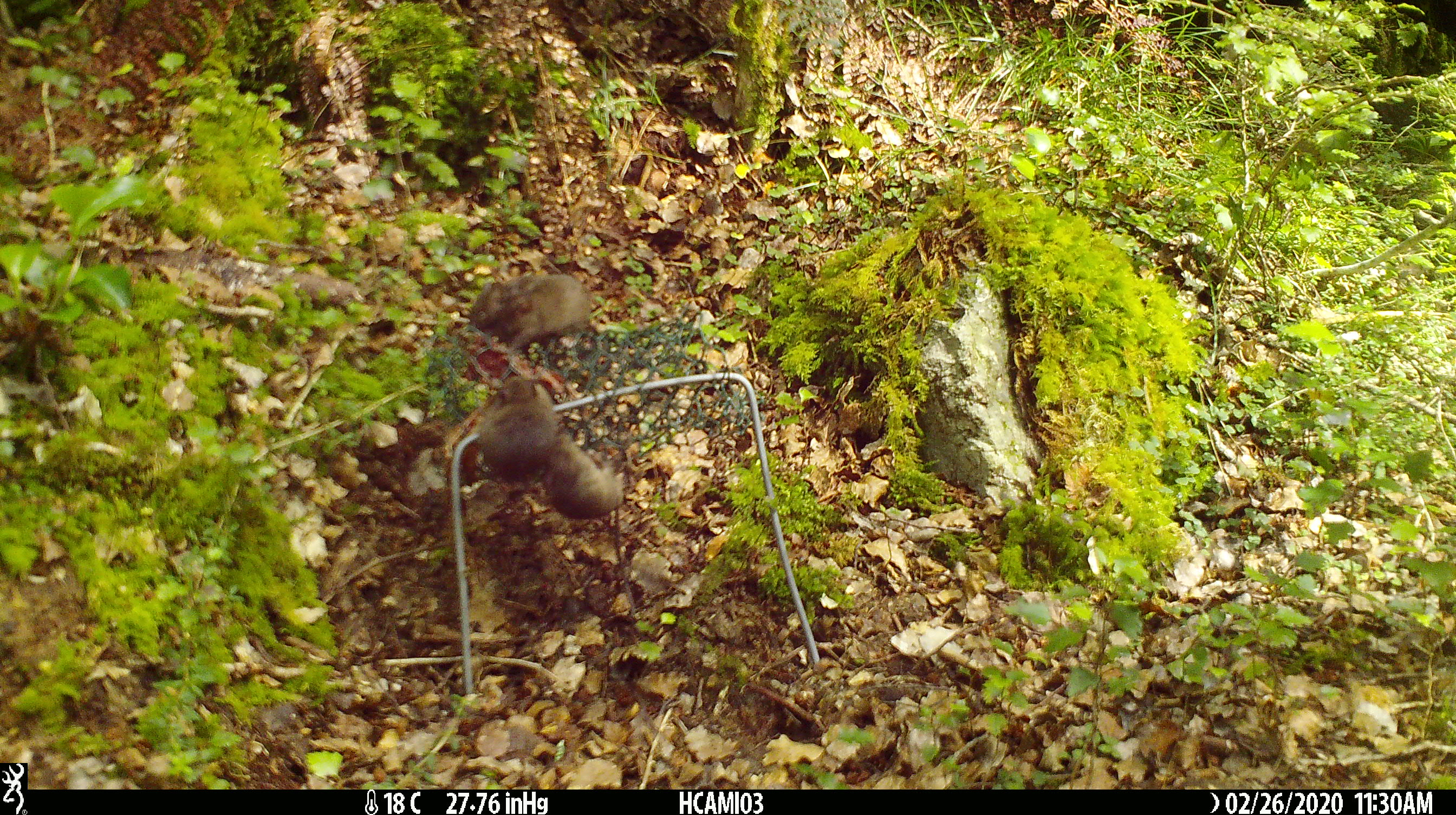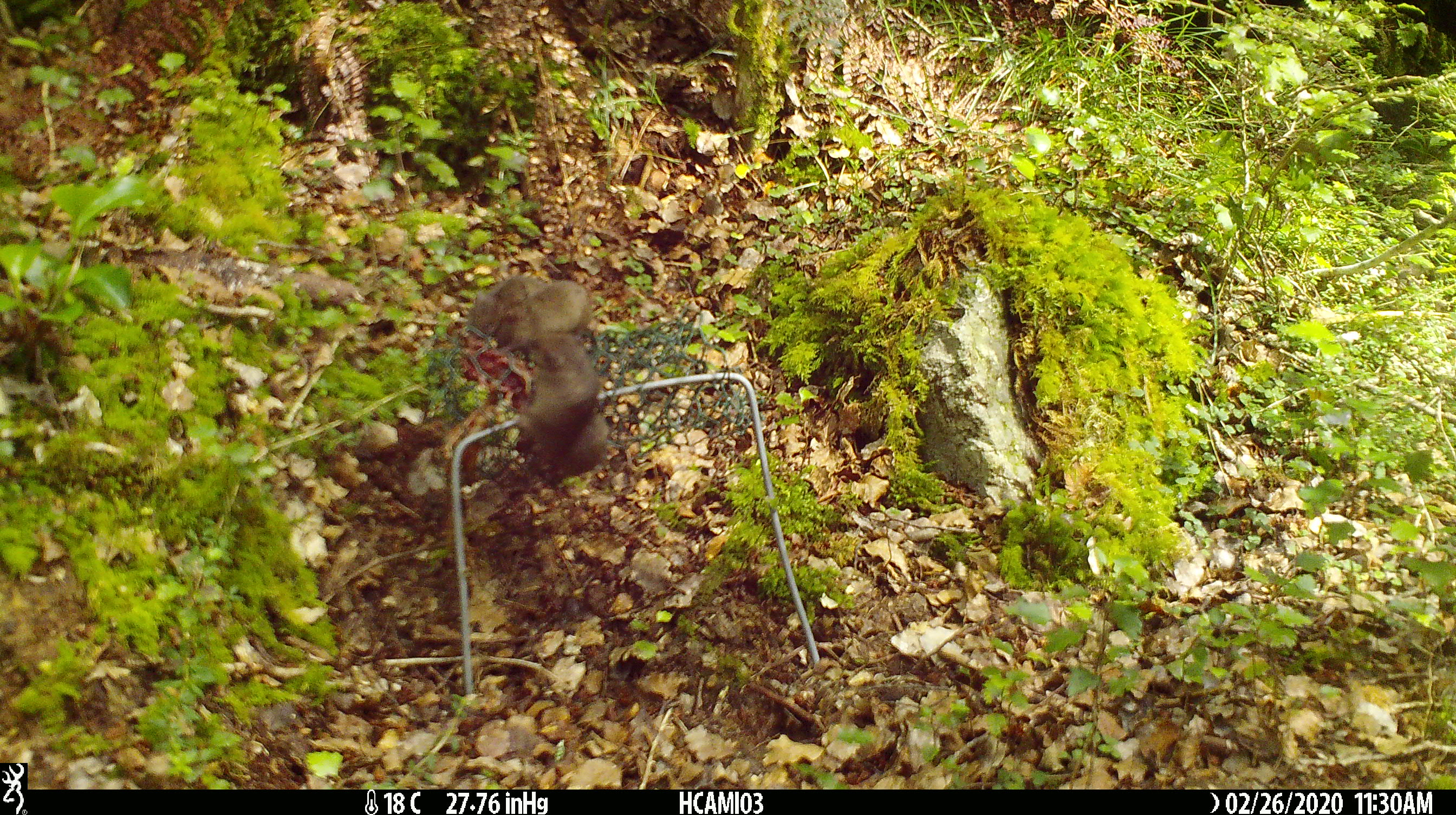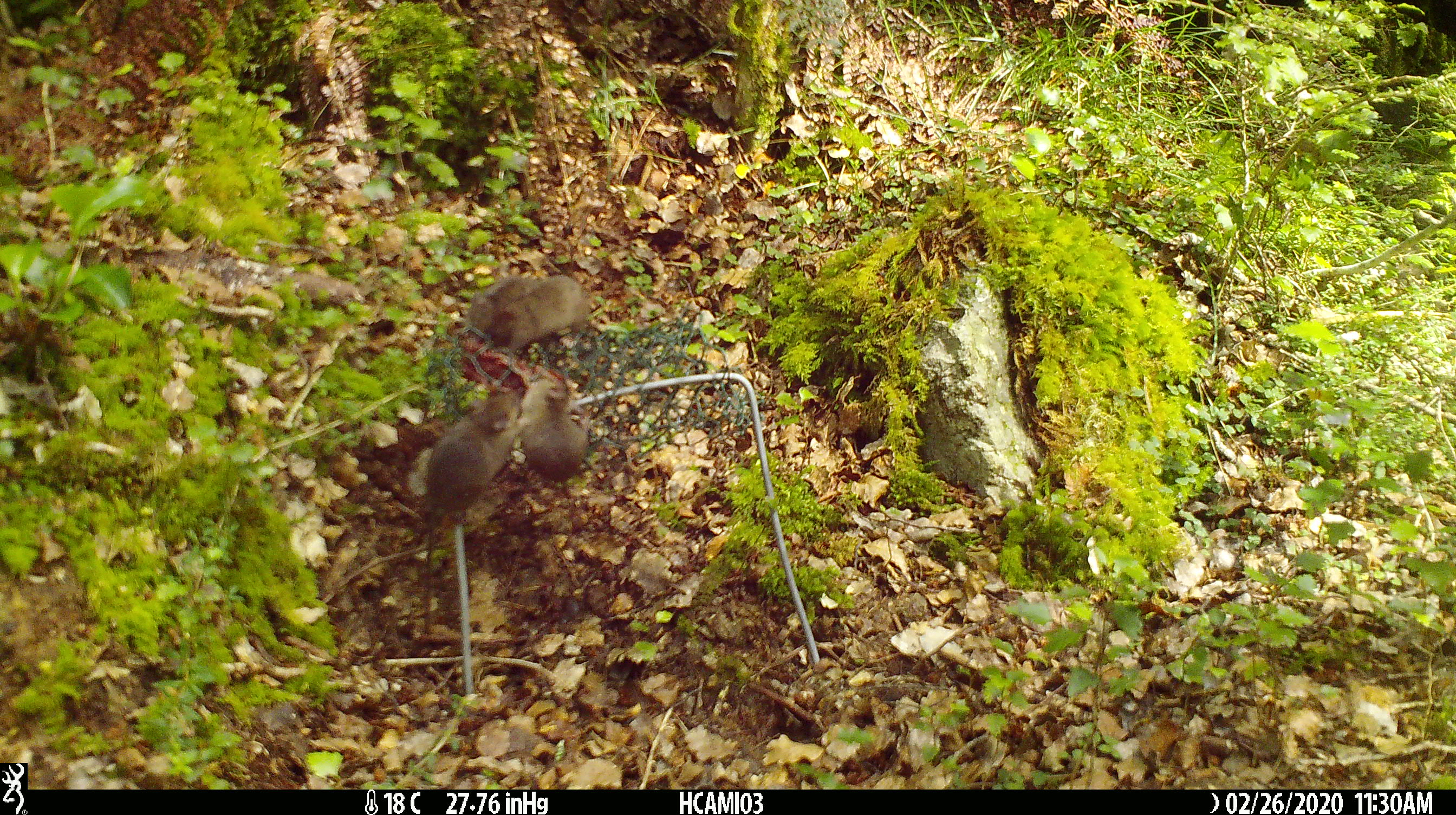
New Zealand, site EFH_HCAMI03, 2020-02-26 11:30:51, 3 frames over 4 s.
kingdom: Animalia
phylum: Chordata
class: Mammalia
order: Rodentia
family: Muridae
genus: Mus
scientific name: Mus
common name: mouse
Mouse (Mus).